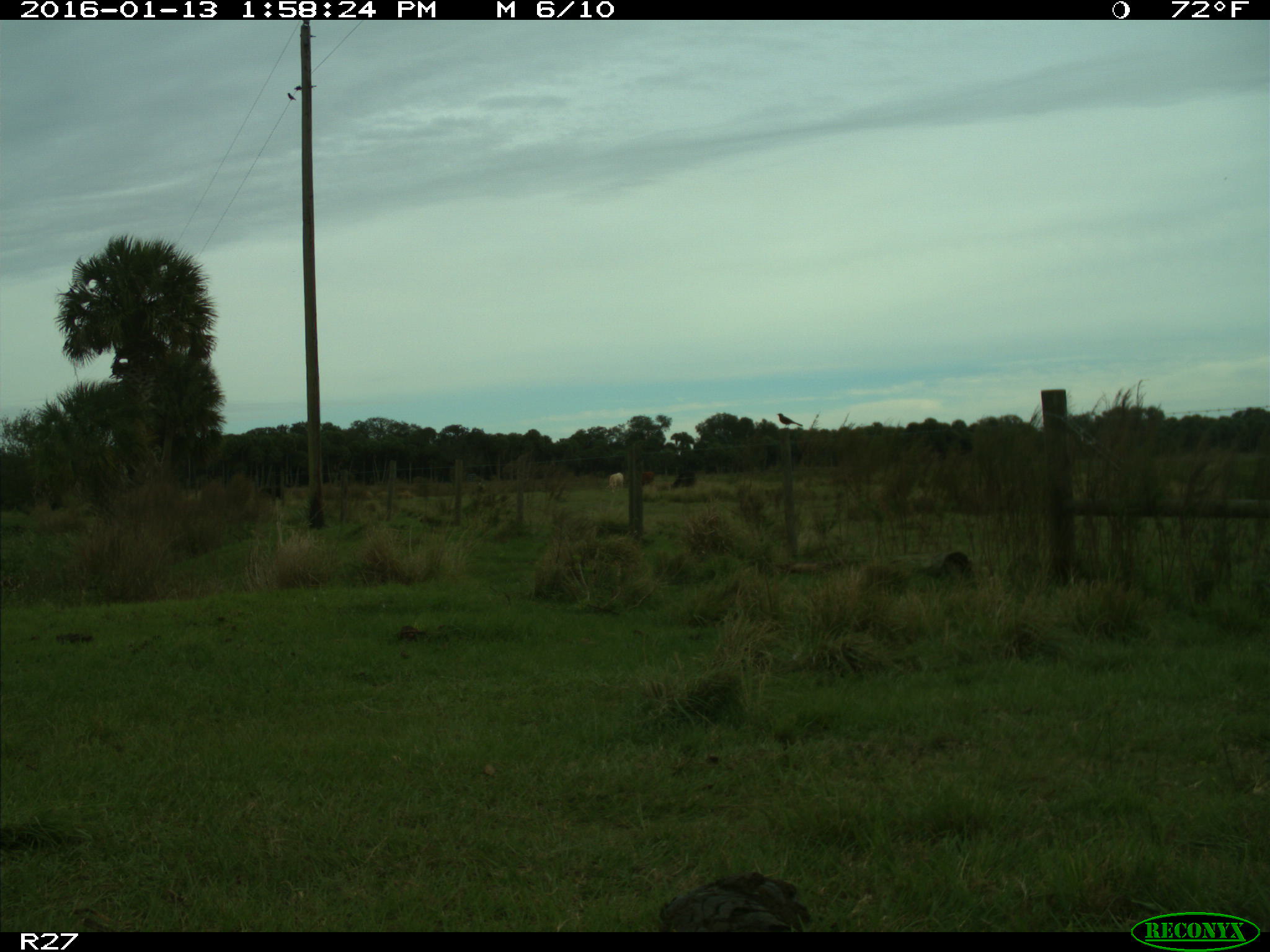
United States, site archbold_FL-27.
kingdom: Animalia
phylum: Chordata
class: Mammalia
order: Artiodactyla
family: Bovidae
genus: Bos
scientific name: Bos taurus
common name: domestic cow